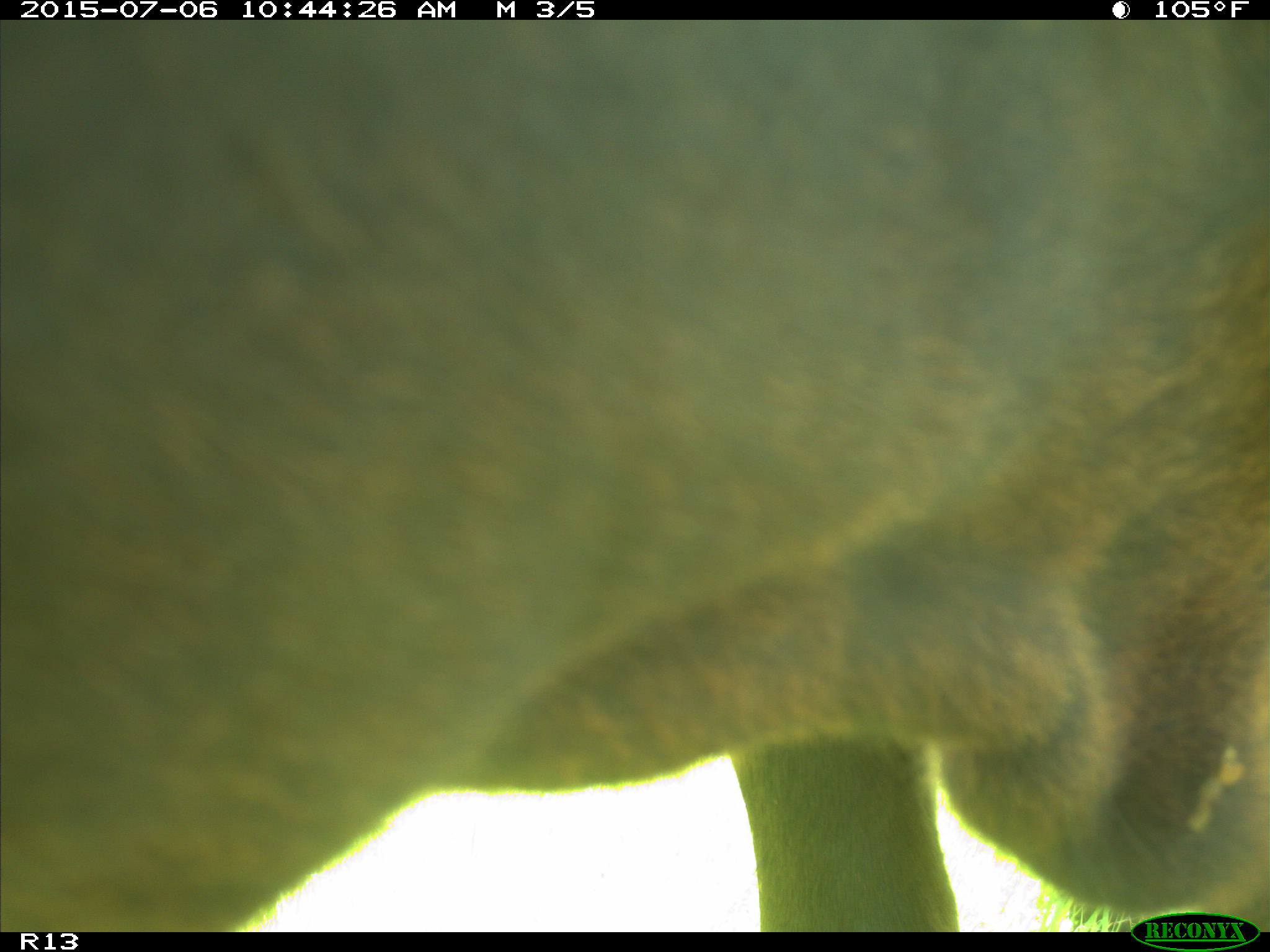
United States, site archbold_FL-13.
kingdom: Animalia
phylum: Chordata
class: Mammalia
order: Artiodactyla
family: Bovidae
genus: Bos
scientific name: Bos taurus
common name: domestic cow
Bos taurus (domestic cow).